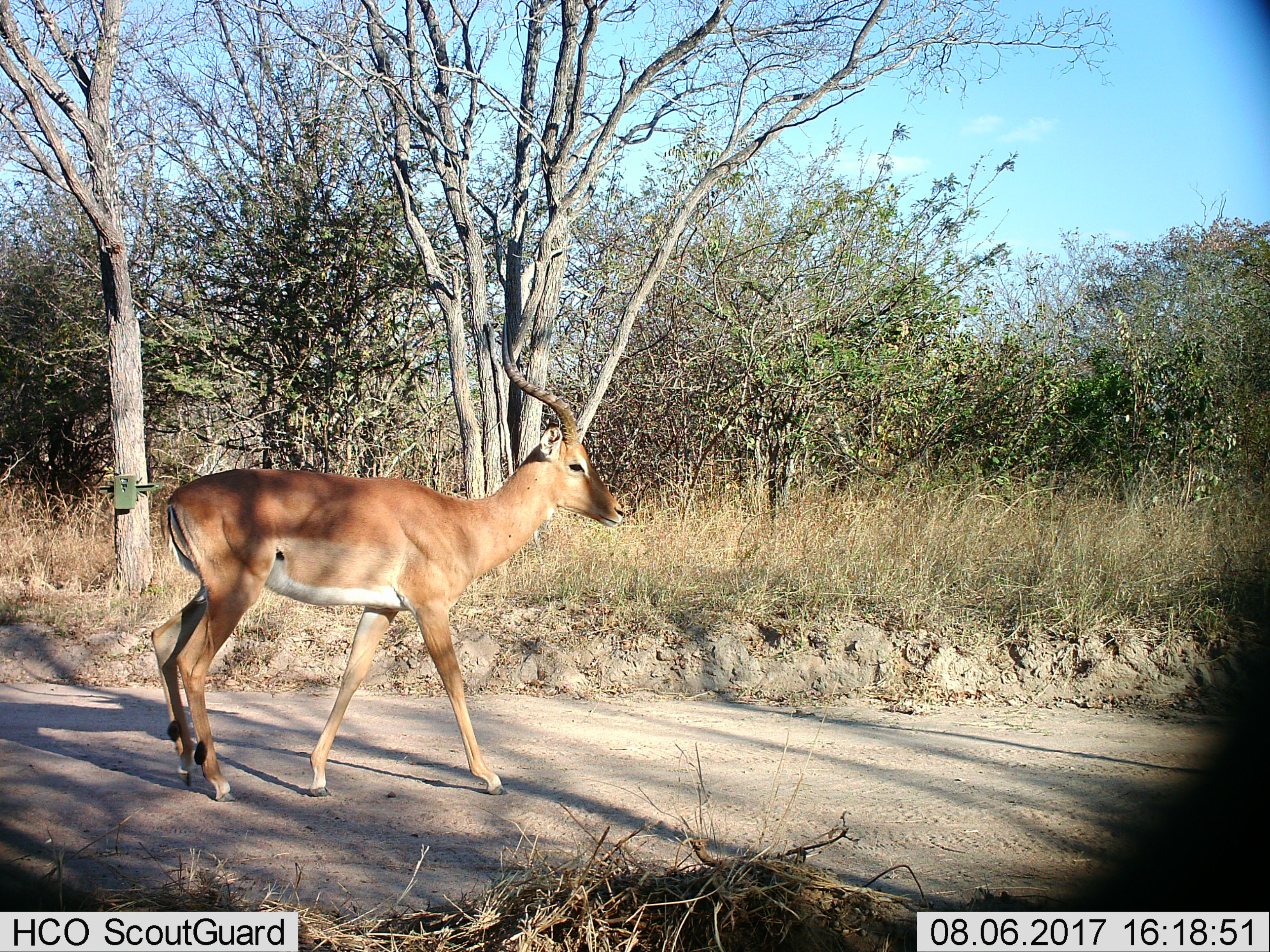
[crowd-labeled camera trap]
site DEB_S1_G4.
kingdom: Animalia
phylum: Chordata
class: Mammalia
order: Artiodactyla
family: Bovidae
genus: Aepyceros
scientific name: Aepyceros melampus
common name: impala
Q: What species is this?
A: Impala (Aepyceros melampus).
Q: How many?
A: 1.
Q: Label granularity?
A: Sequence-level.